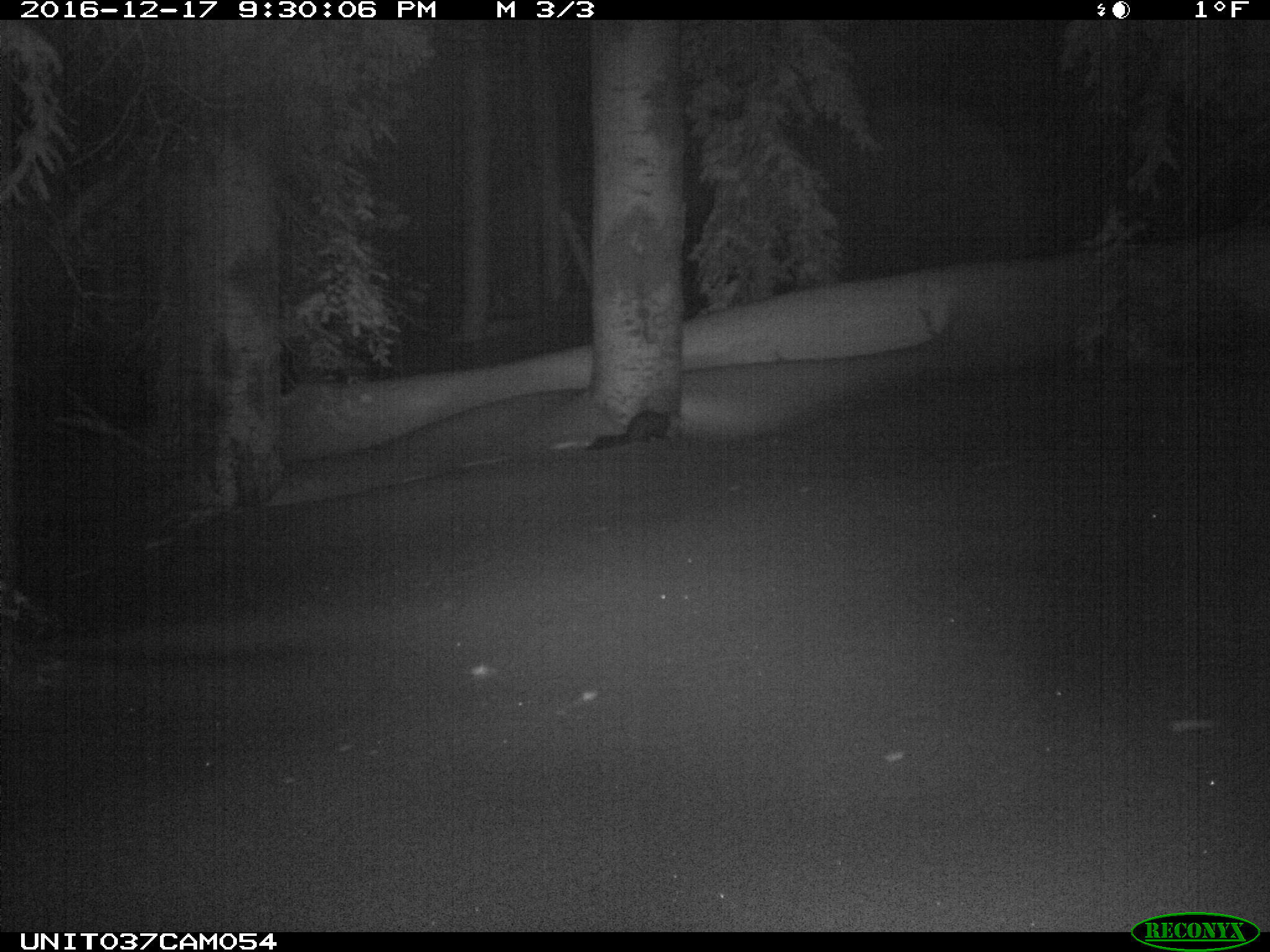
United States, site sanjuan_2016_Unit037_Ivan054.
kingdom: Animalia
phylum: Chordata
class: Mammalia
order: Carnivora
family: Mustelidae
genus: Martes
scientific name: Martes americana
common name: american marten